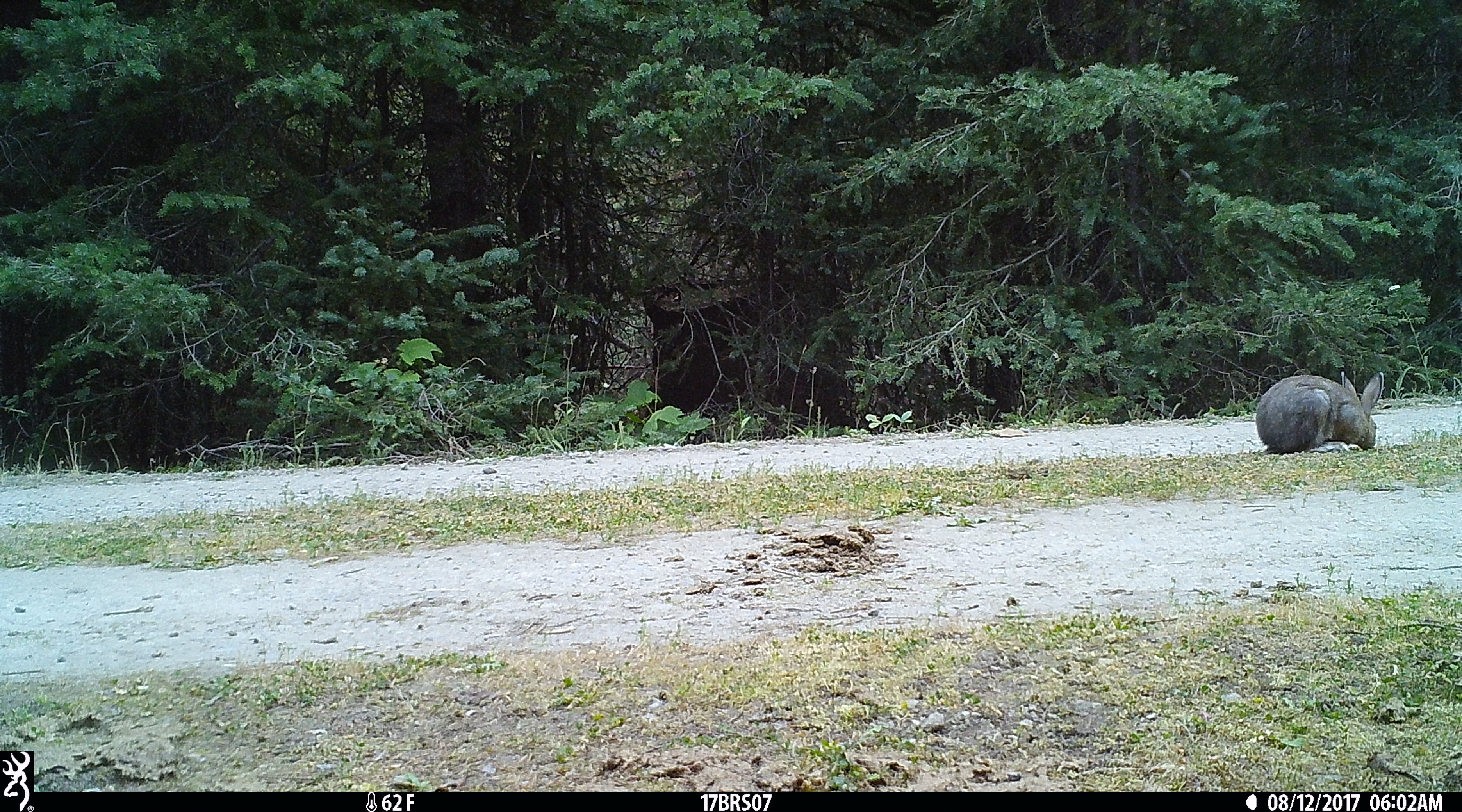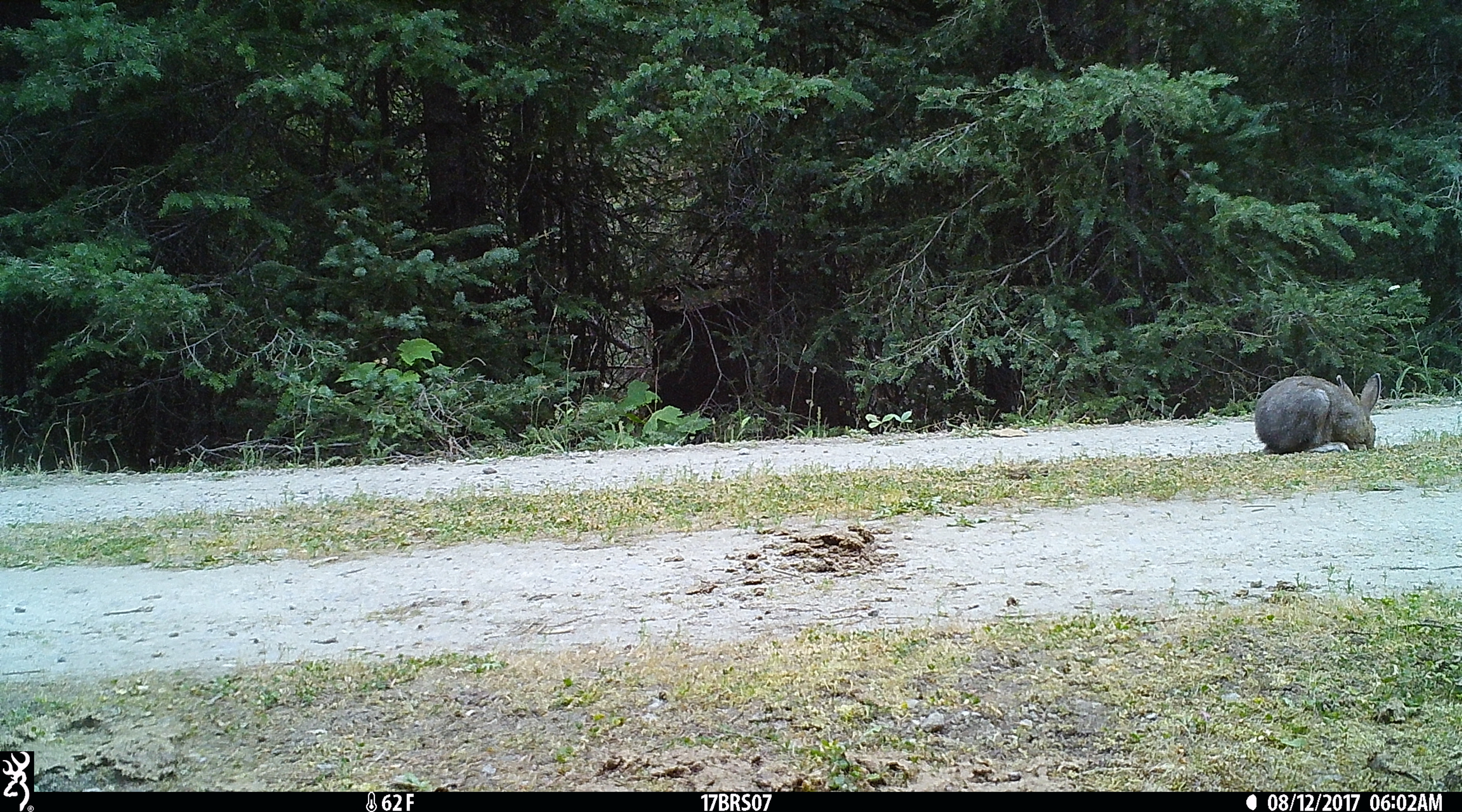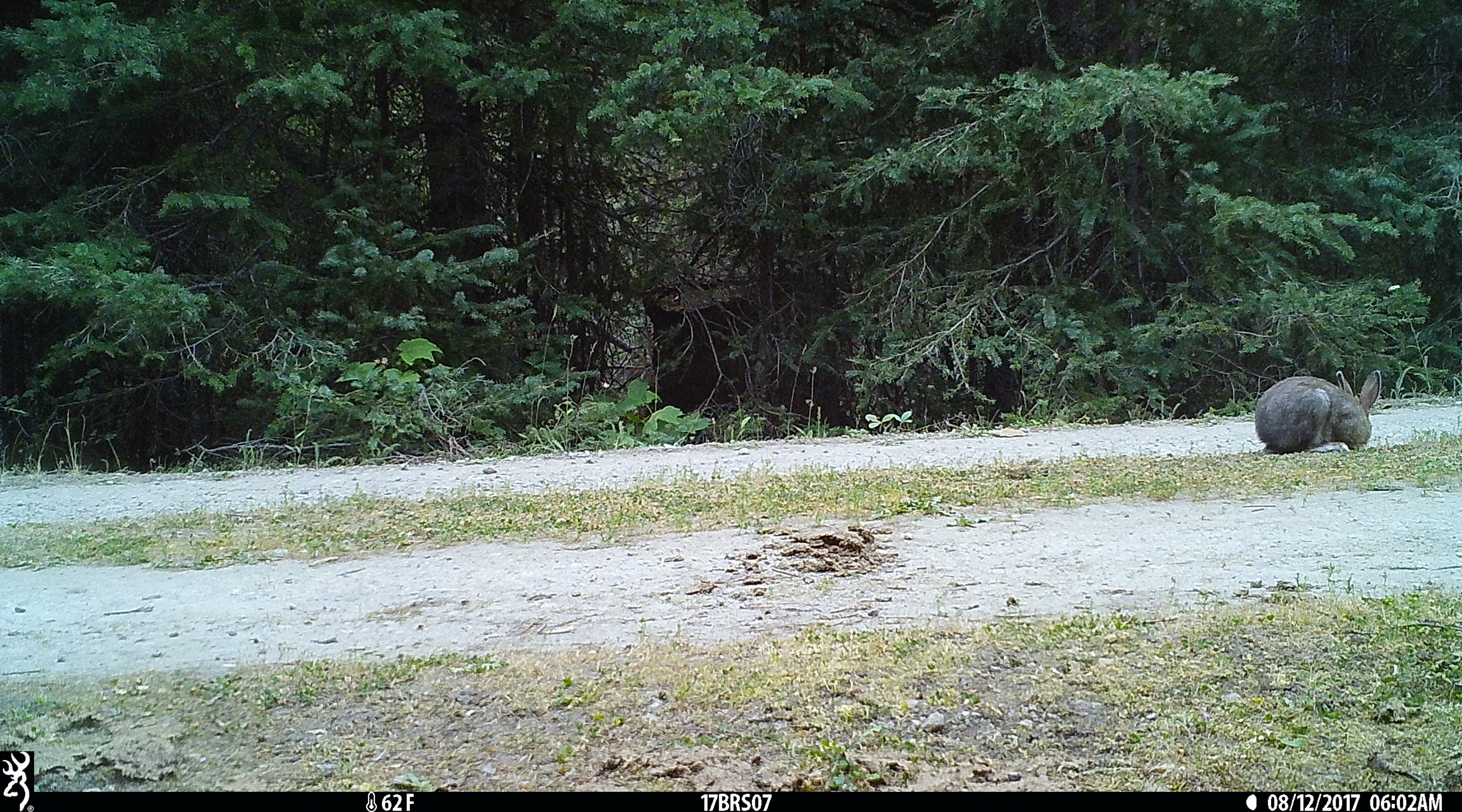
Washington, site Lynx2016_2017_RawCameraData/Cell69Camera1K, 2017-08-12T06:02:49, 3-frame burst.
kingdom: Animalia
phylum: Chordata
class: Mammalia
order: Lagomorpha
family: Leporidae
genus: Lepus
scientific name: Lepus americanus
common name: snowshoe hare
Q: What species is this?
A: Lepus americanus (snowshoe hare).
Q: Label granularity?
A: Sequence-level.